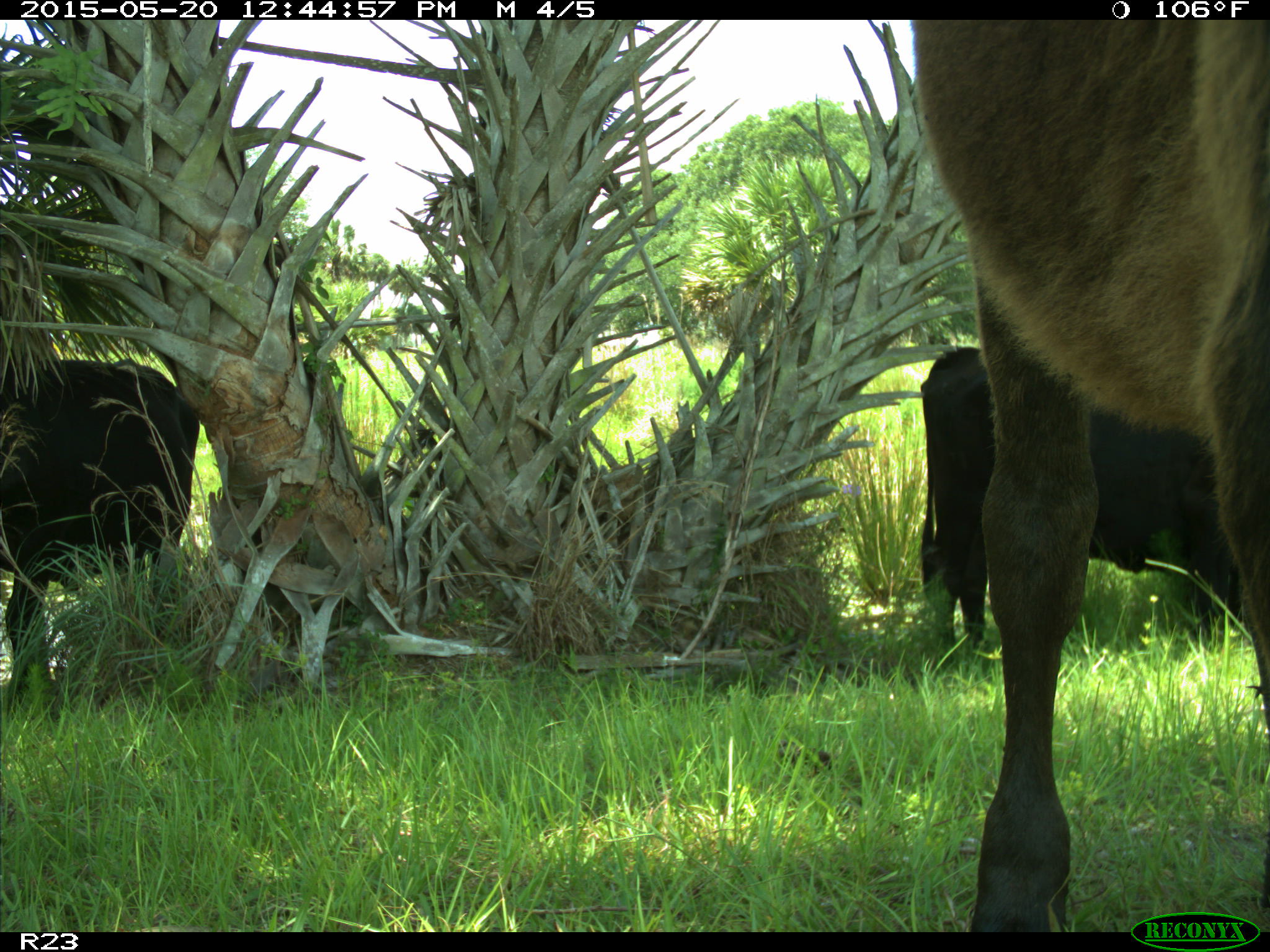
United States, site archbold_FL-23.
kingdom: Animalia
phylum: Chordata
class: Mammalia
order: Artiodactyla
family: Bovidae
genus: Bos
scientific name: Bos taurus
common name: domestic cow